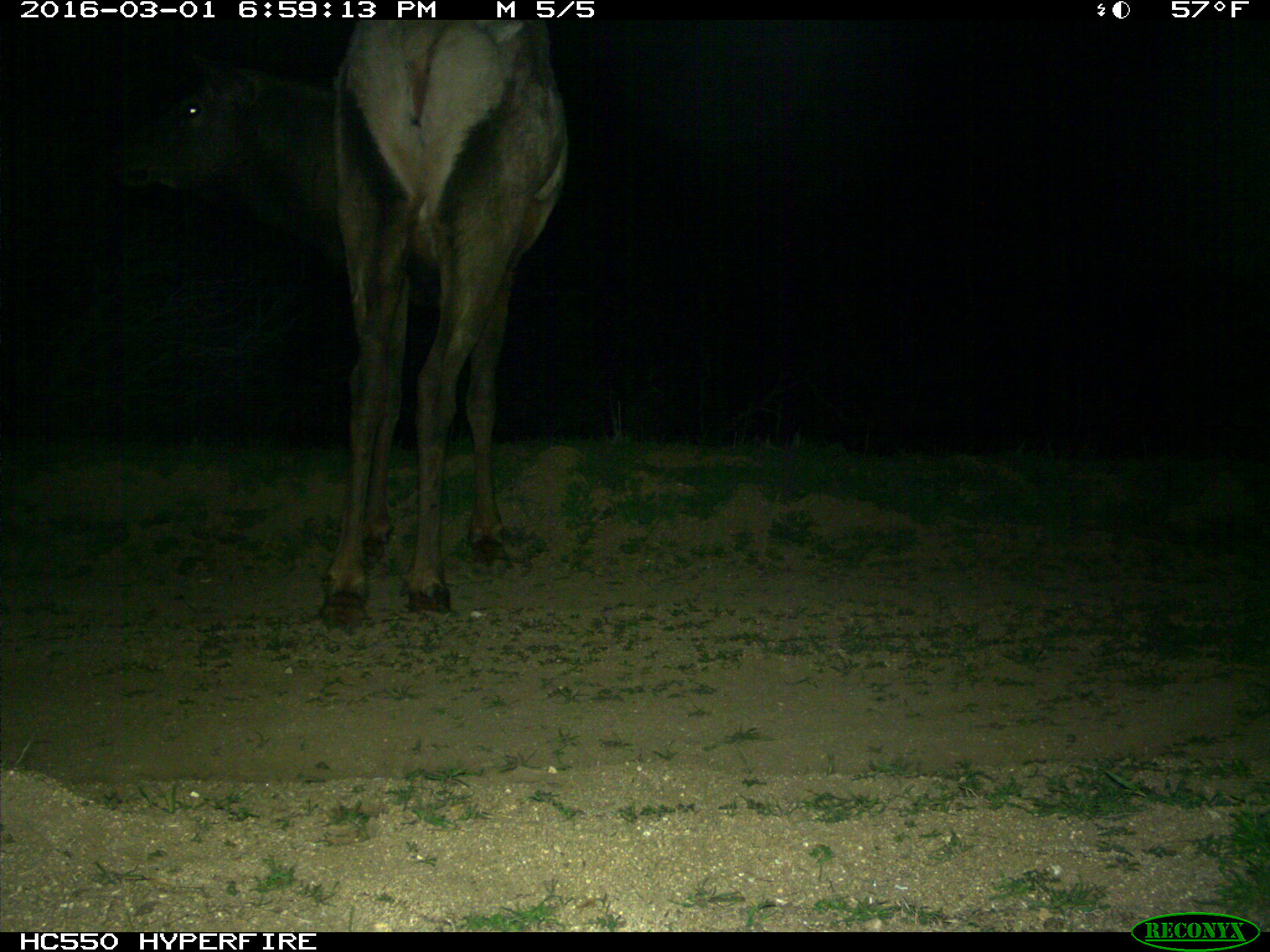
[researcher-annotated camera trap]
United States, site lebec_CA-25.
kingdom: Animalia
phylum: Chordata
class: Mammalia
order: Artiodactyla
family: Cervidae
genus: Cervus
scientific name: Cervus canadensis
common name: elk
Cervus canadensis (elk).